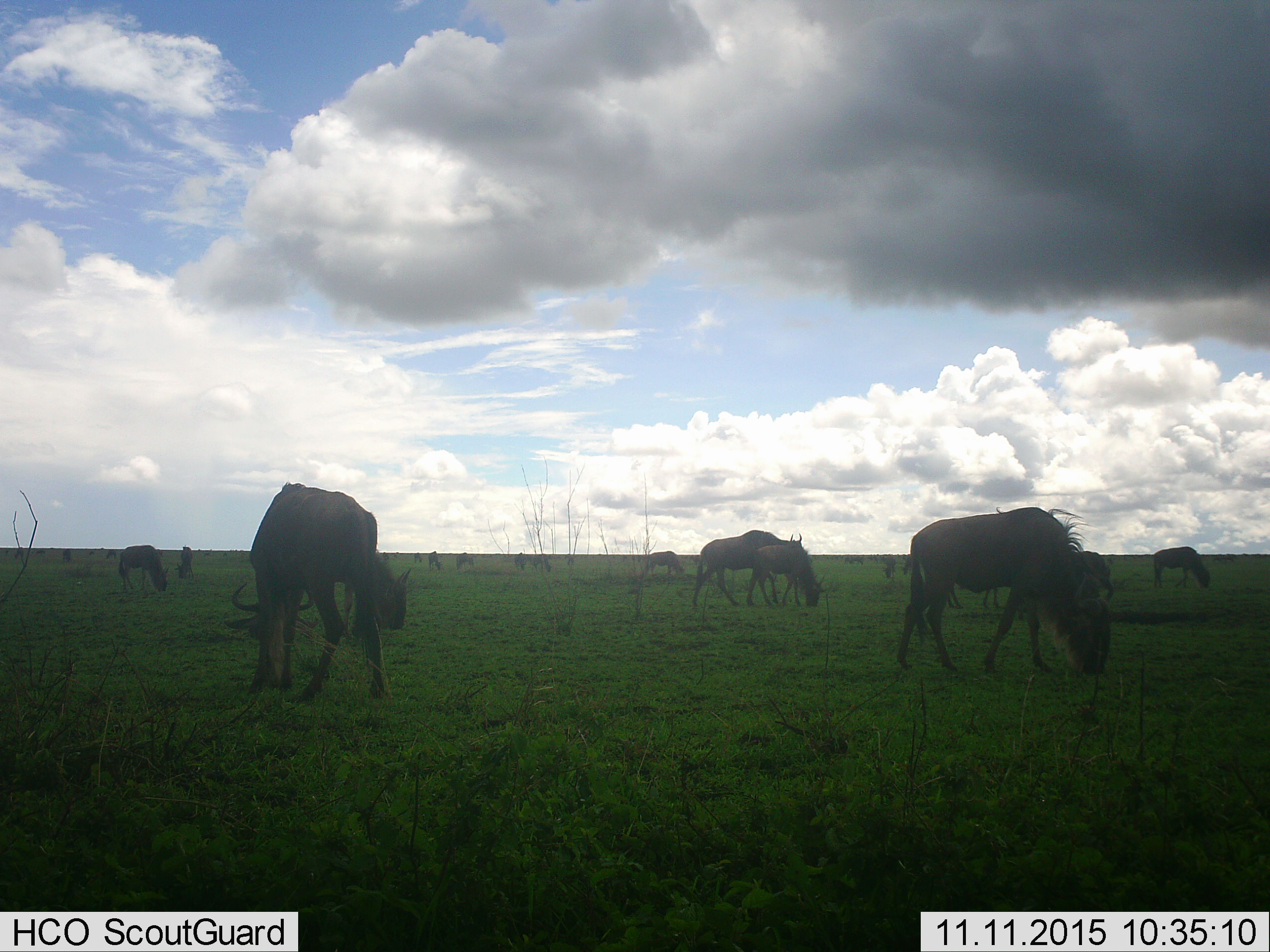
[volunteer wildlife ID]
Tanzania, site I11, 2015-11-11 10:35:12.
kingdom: Animalia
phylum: Chordata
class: Mammalia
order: Artiodactyla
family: Bovidae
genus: Connochaetes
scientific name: Connochaetes taurinus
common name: blue wildebeest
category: wildebeest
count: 11-50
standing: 44%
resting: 22%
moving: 33%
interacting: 22%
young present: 44%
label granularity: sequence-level